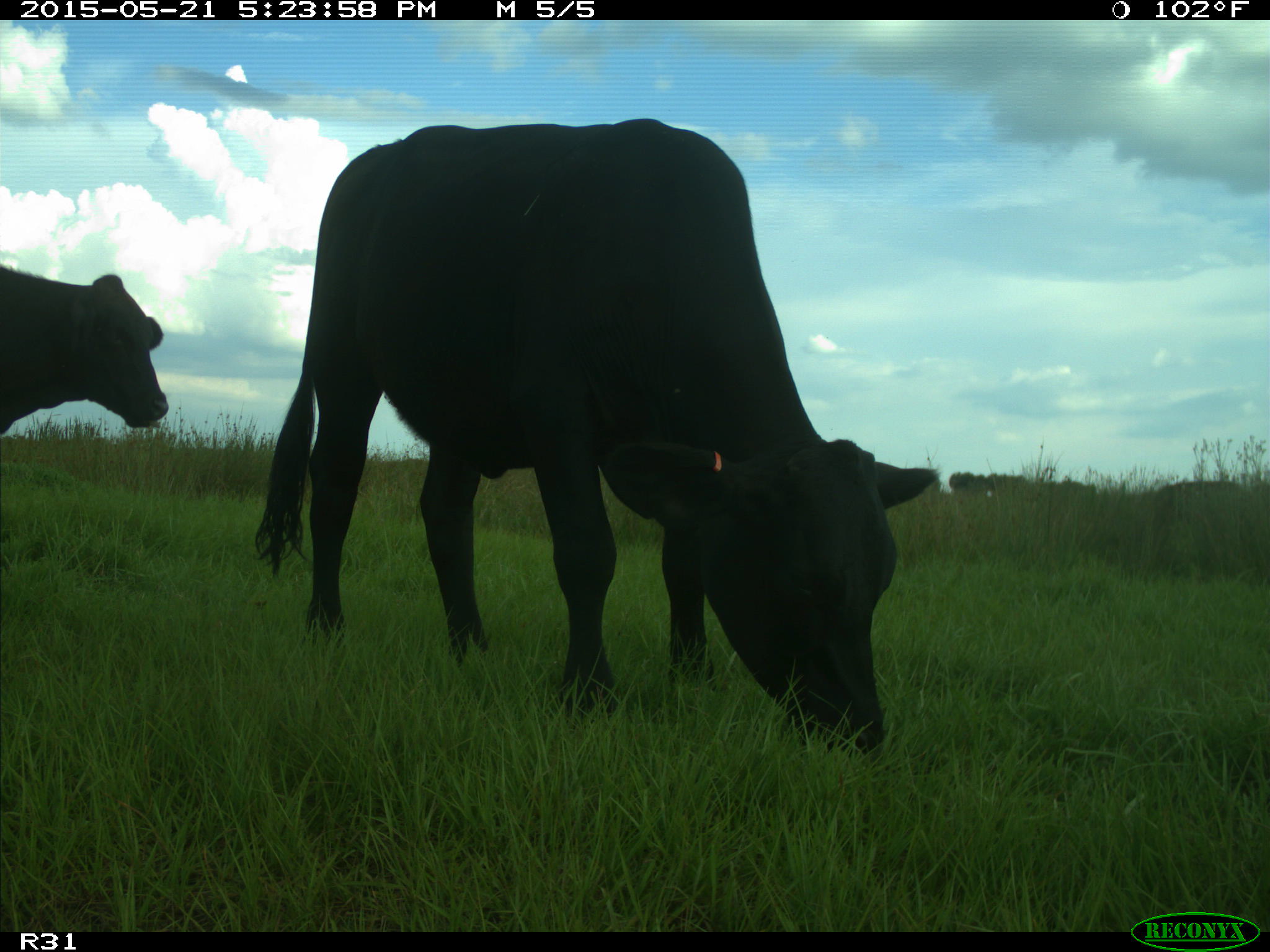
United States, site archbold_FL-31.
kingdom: Animalia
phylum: Chordata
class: Mammalia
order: Artiodactyla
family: Bovidae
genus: Bos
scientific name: Bos taurus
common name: domestic cow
Bos taurus (domestic cow).